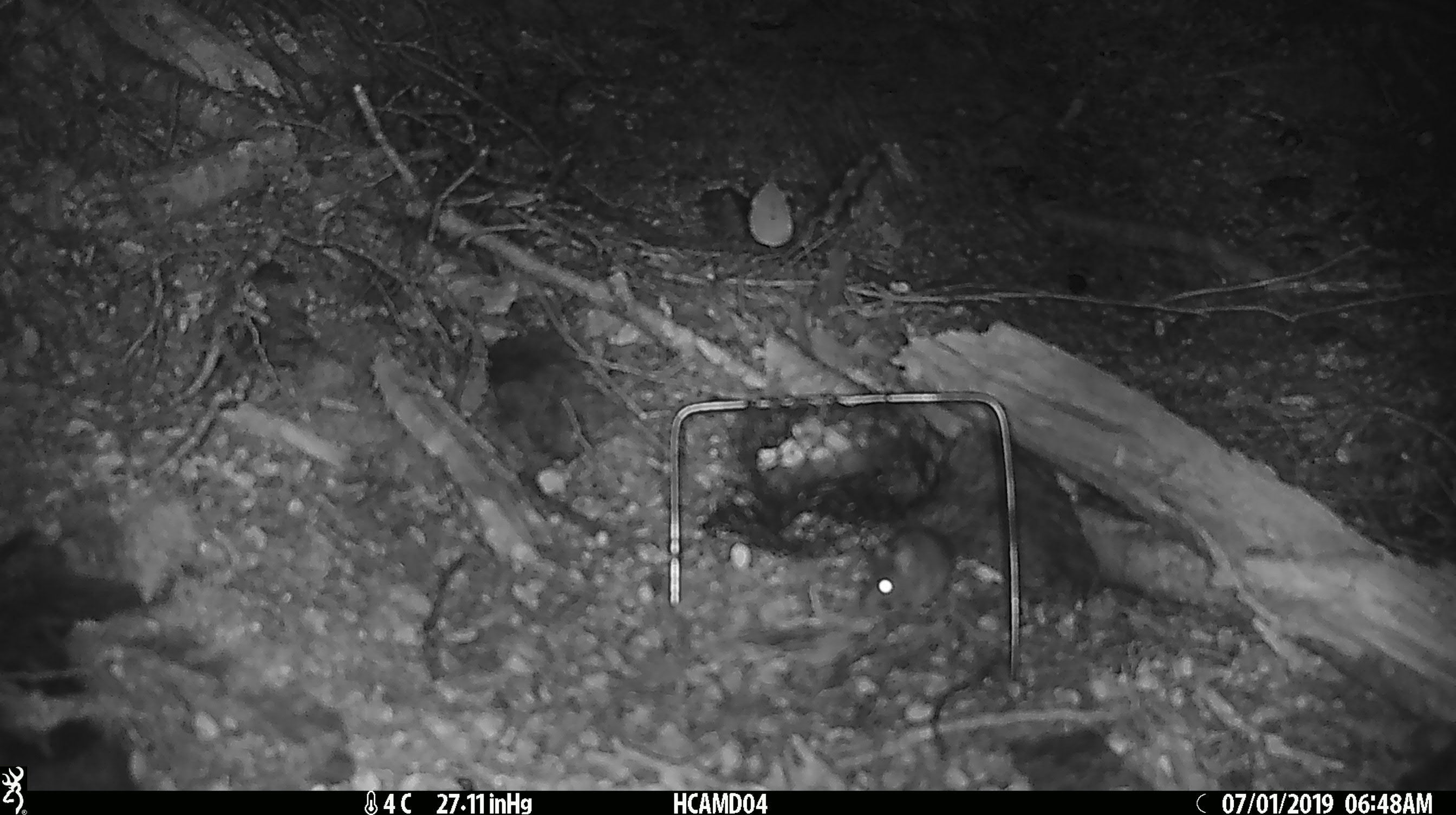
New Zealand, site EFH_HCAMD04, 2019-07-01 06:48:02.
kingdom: Animalia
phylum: Chordata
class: Mammalia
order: Rodentia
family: Muridae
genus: Mus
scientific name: Mus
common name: mouse